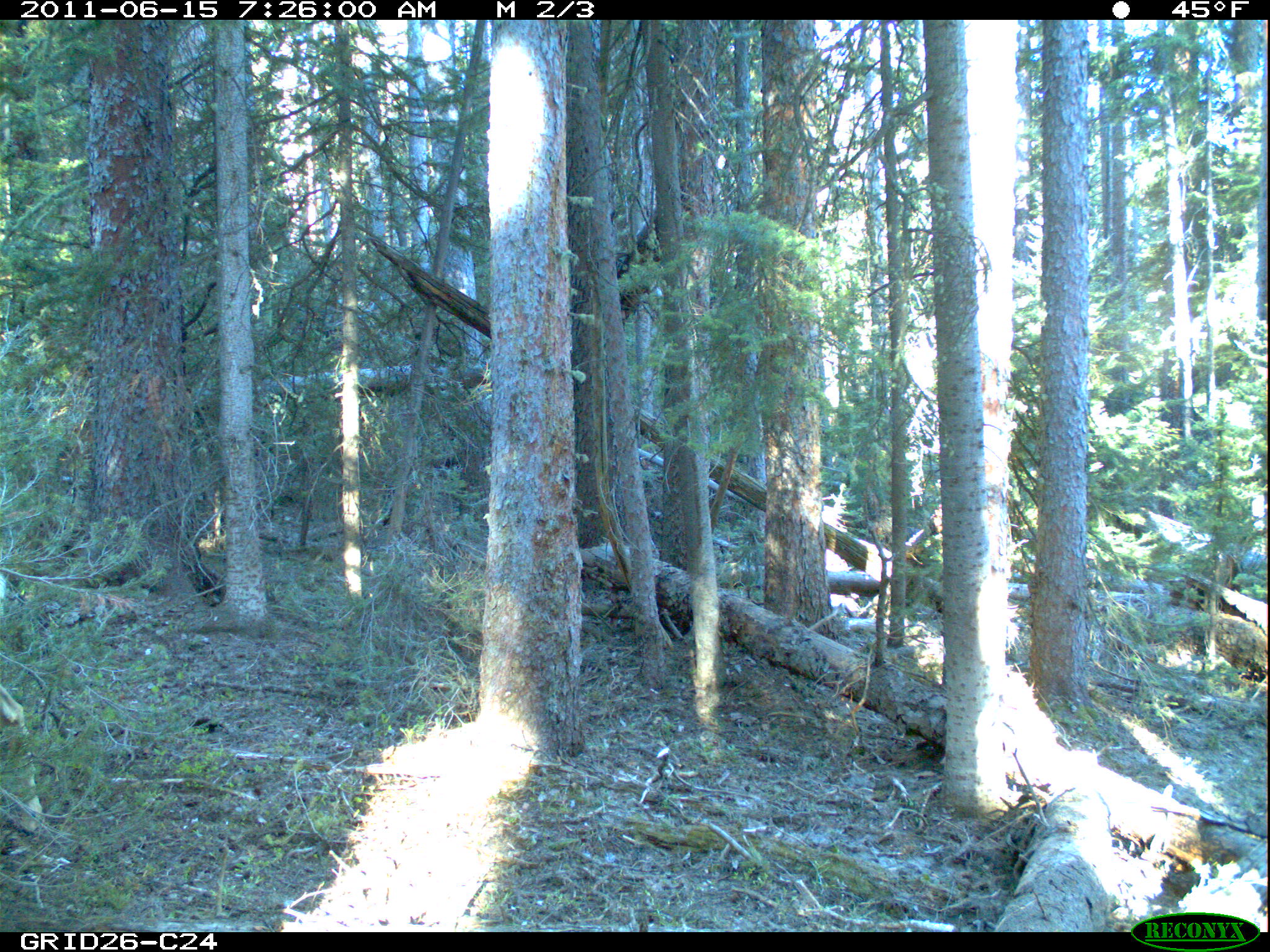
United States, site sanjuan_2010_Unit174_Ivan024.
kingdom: Animalia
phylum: Chordata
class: Mammalia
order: Artiodactyla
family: Cervidae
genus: Odocoileus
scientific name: Odocoileus hemionus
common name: mule deer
Odocoileus hemionus (mule deer).